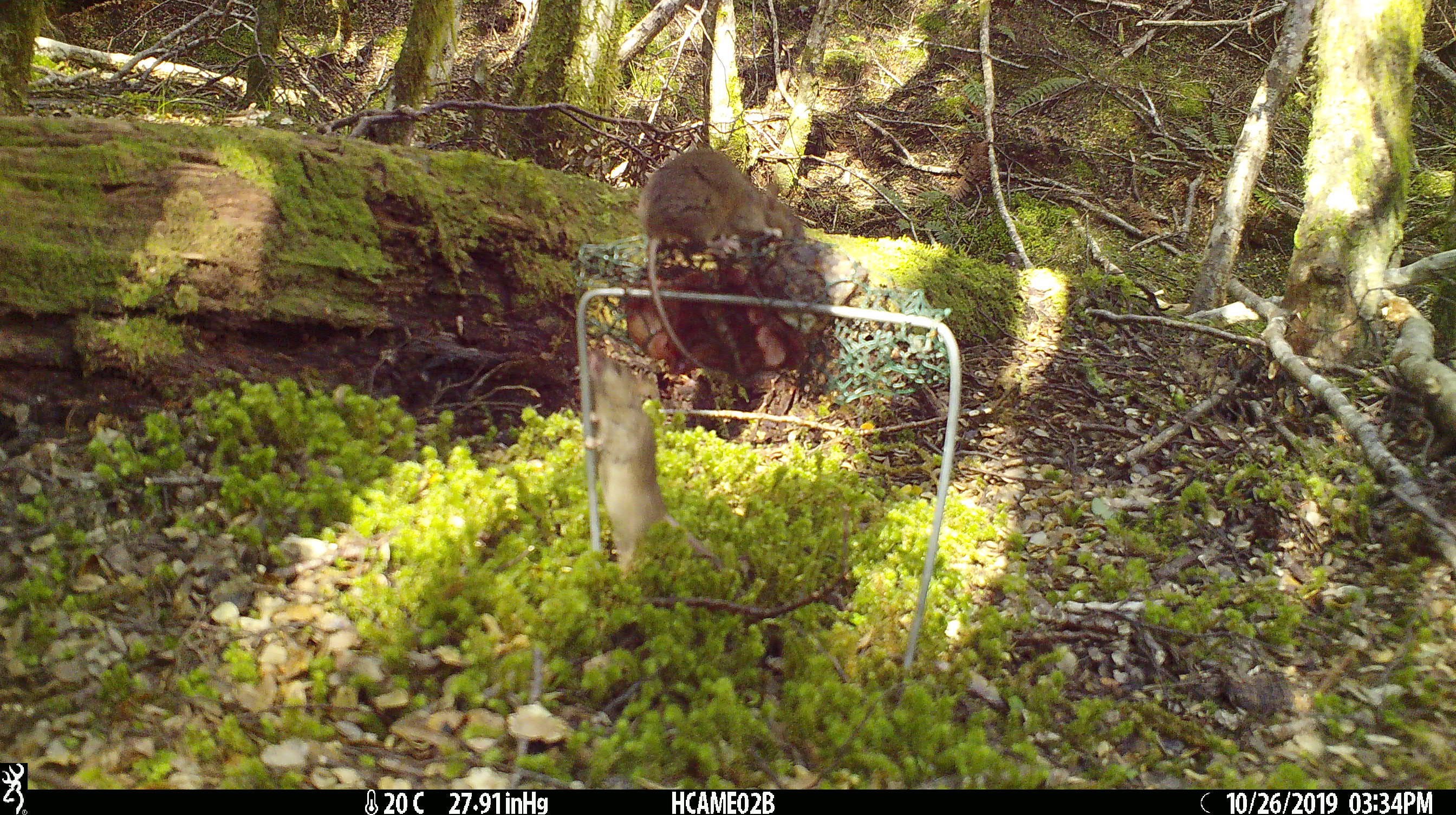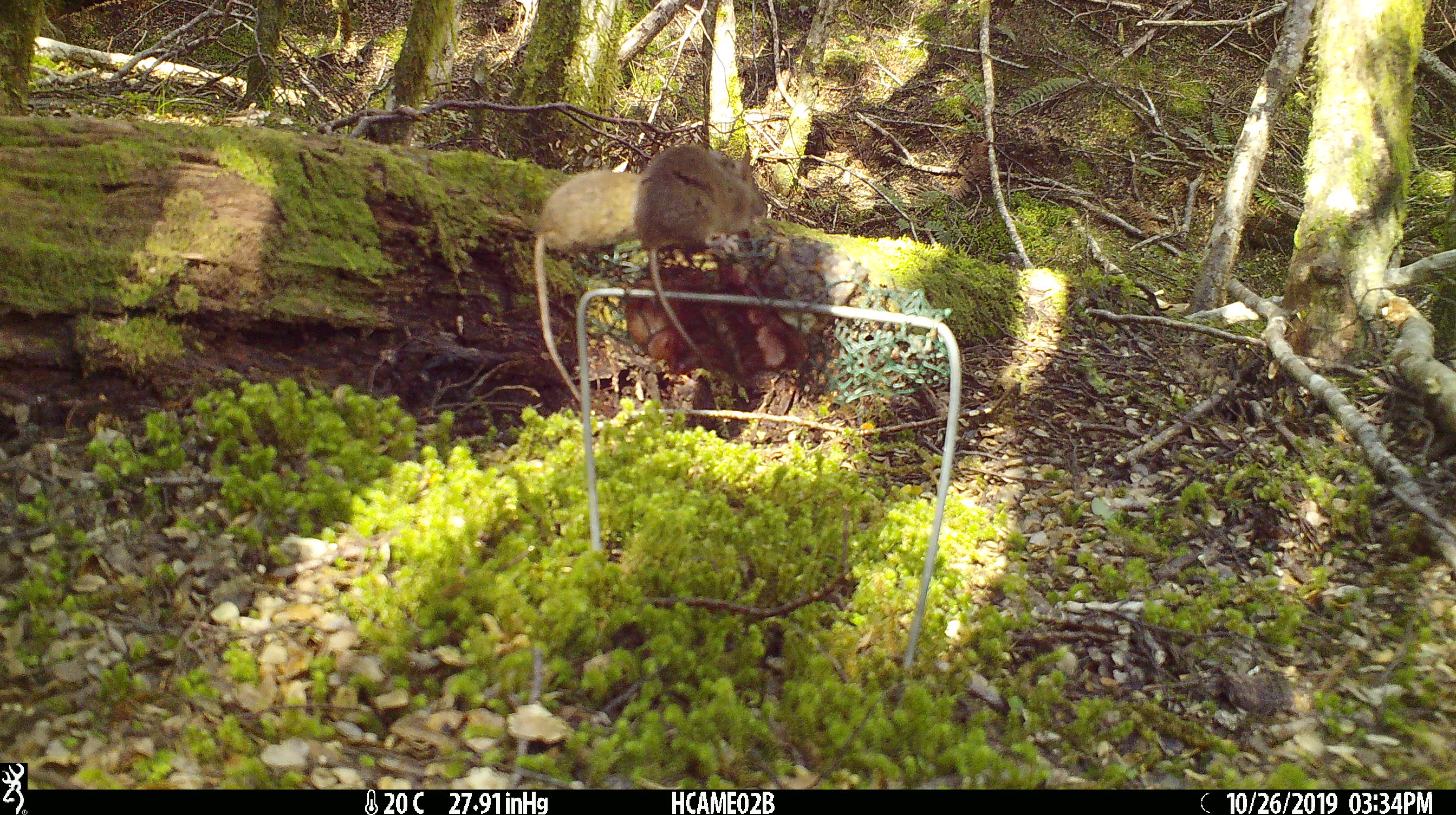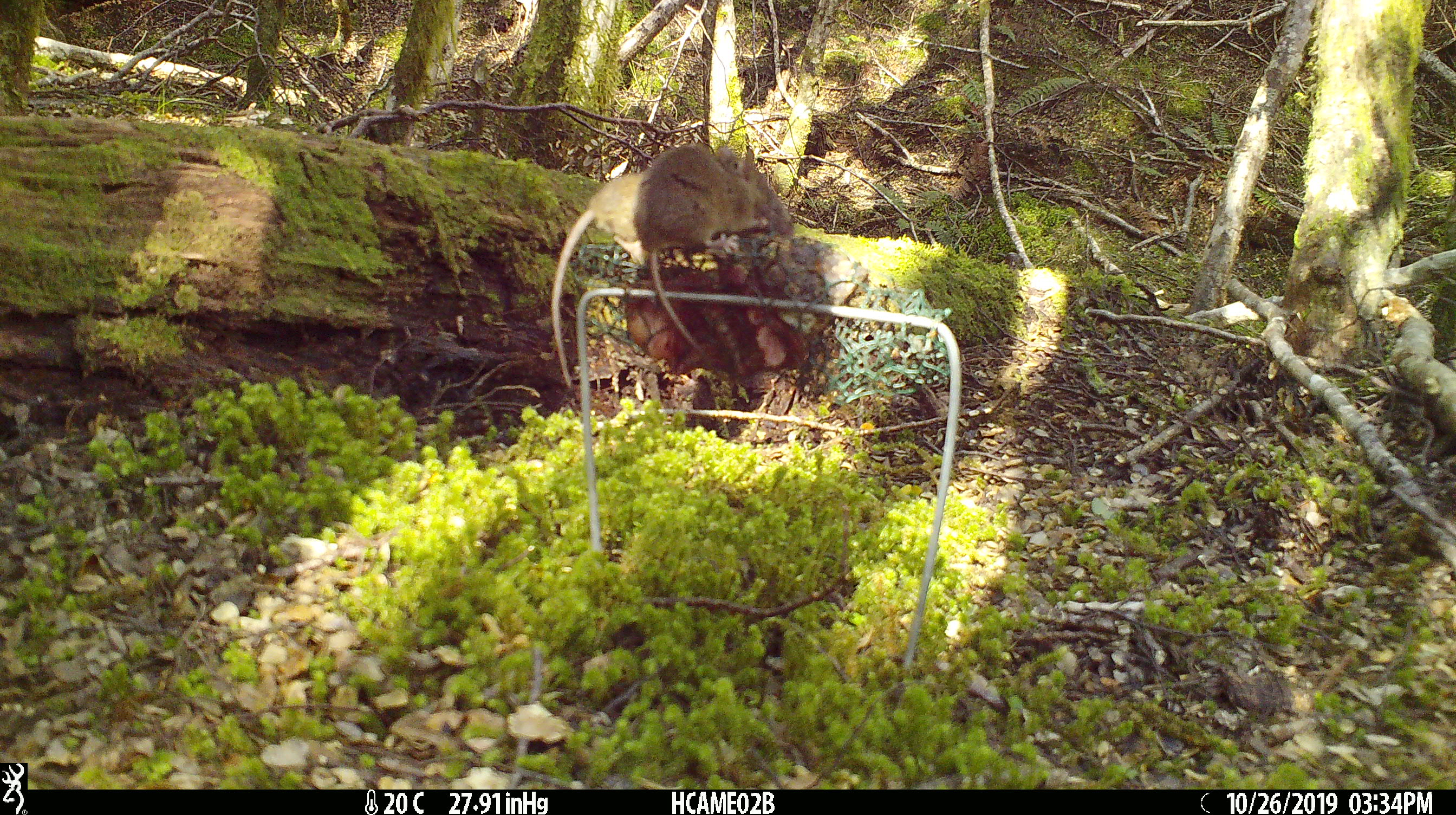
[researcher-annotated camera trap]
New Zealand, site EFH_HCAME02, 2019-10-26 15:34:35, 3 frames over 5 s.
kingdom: Animalia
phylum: Chordata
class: Mammalia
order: Rodentia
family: Muridae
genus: Mus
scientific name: Mus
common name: mouse